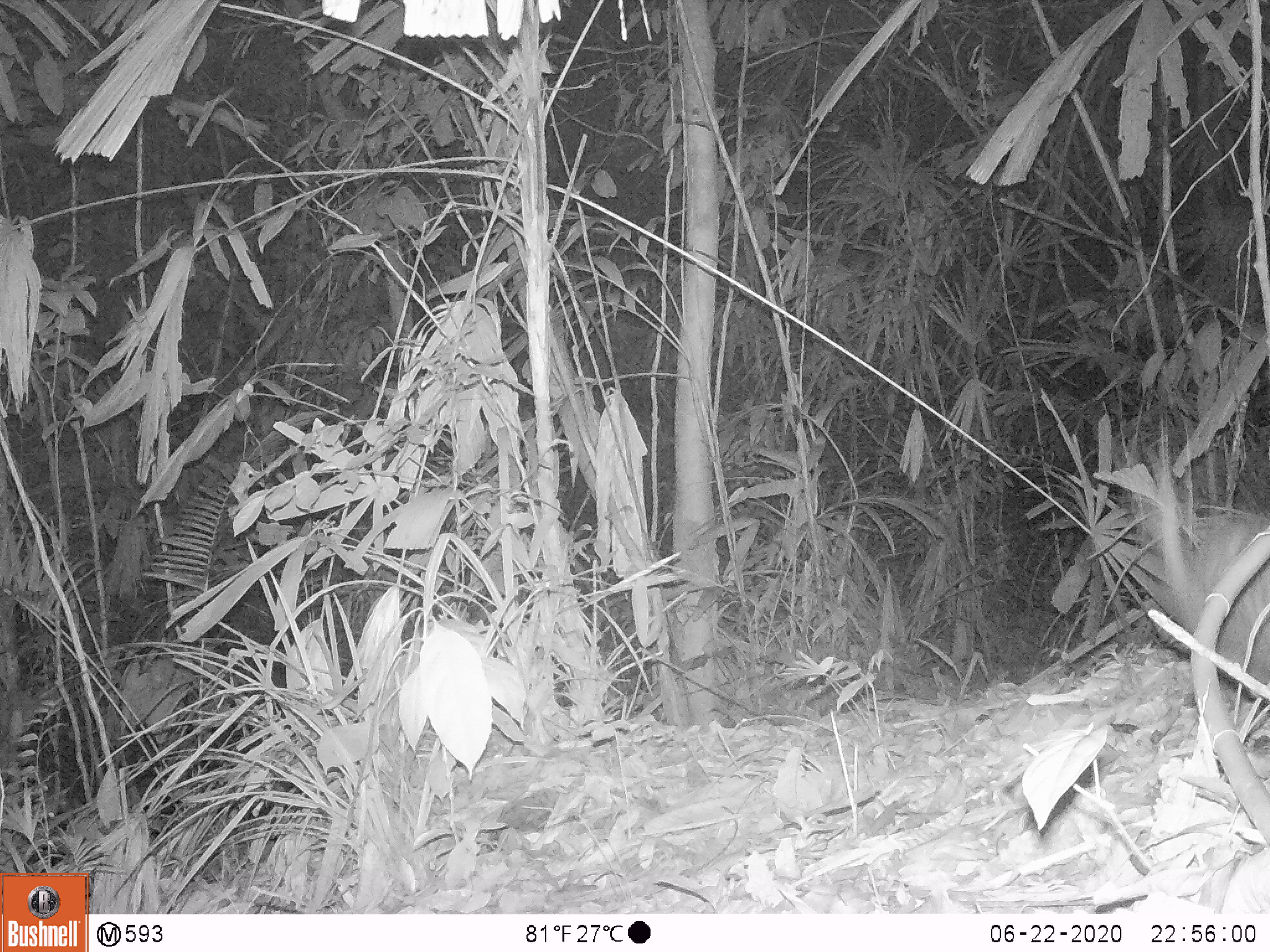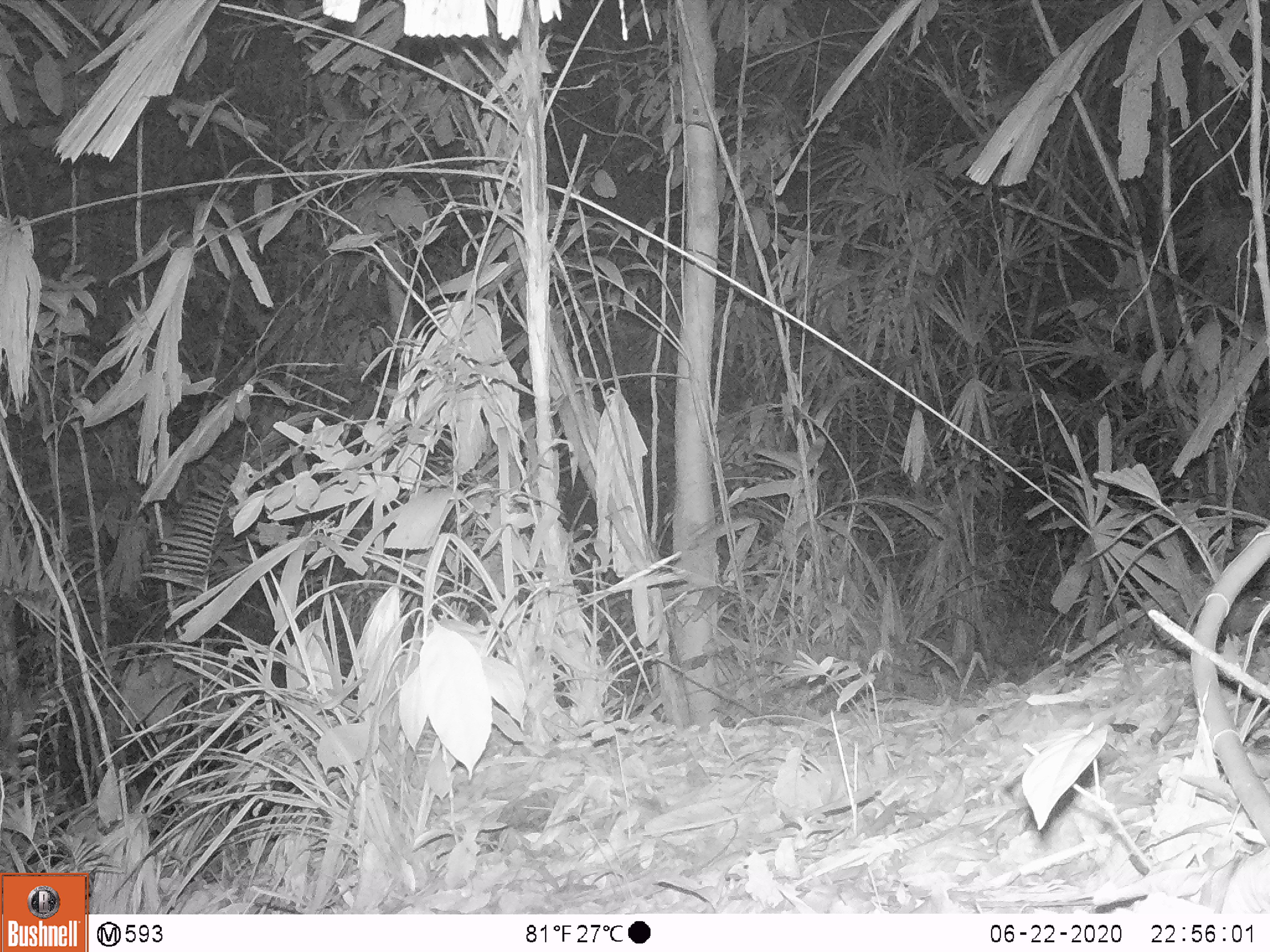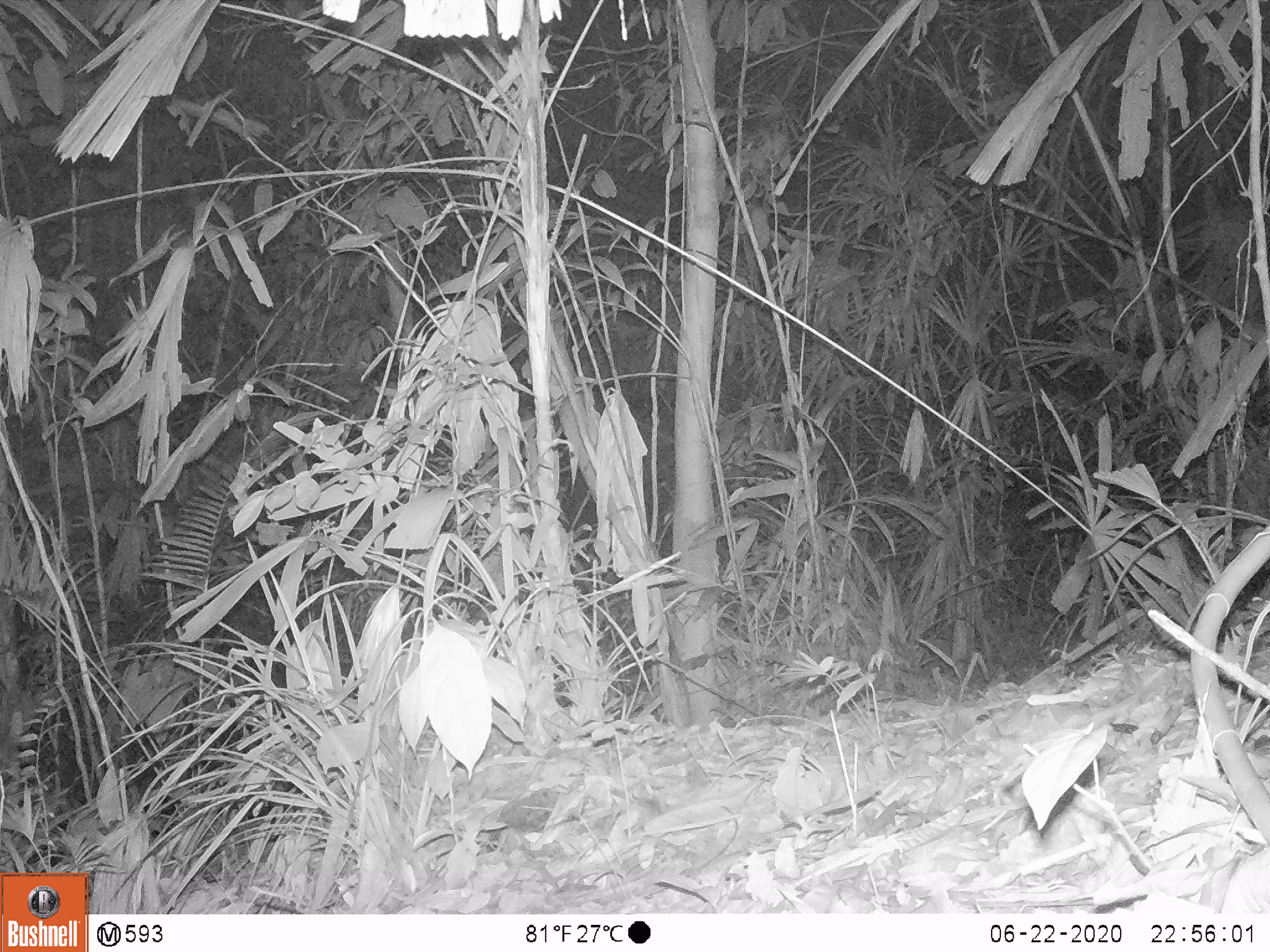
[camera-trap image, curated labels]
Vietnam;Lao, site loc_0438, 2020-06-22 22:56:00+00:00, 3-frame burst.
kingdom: Animalia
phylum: Chordata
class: Mammalia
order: Rodentia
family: Hystricidae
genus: Atherurus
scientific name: Atherurus macrourus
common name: asiatic brush-tailed porcupine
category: asiatic brush tailed porcupine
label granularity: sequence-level